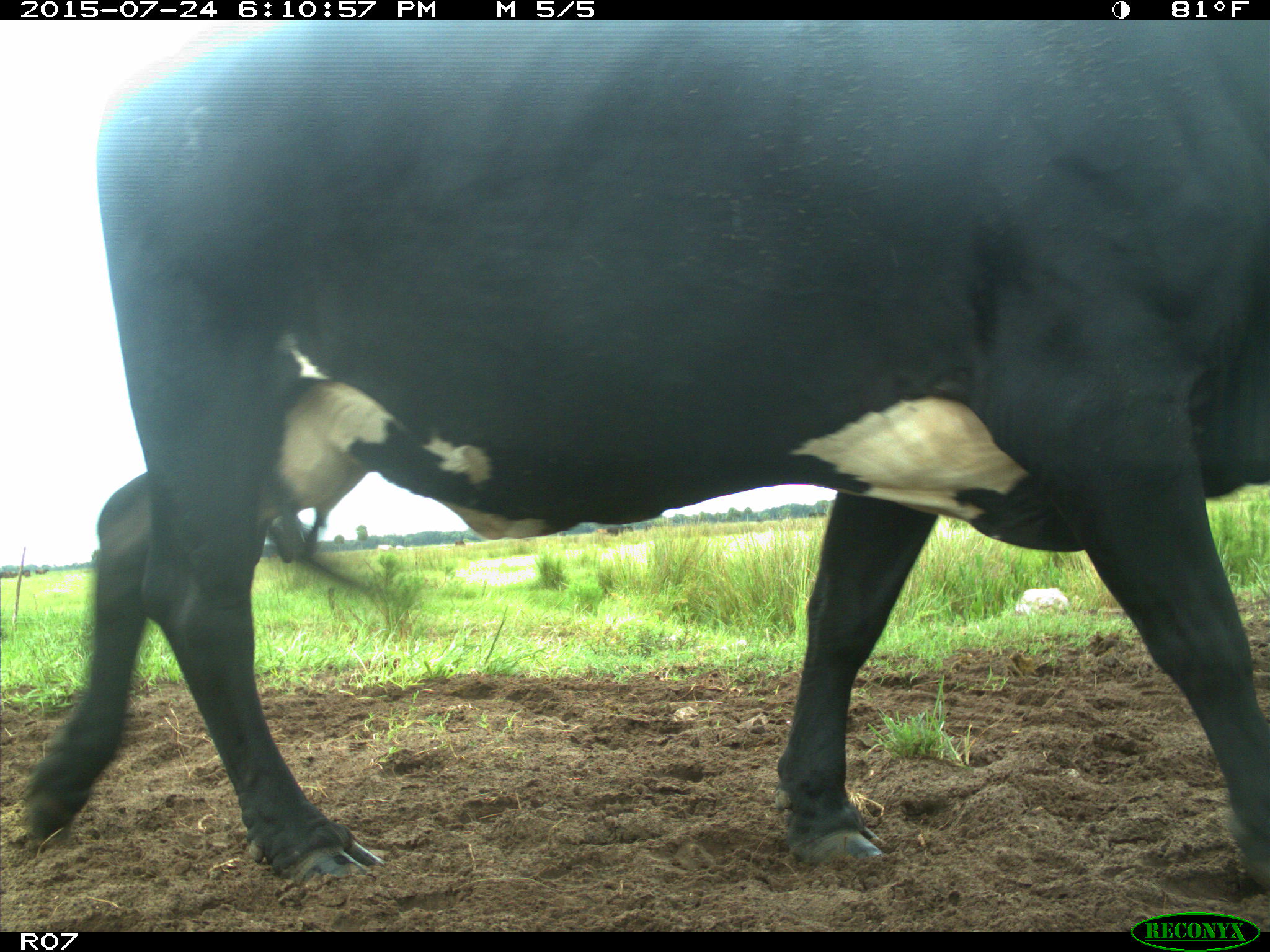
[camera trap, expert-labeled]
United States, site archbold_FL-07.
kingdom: Animalia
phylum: Chordata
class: Mammalia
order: Artiodactyla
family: Bovidae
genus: Bos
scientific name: Bos taurus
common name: domestic cow